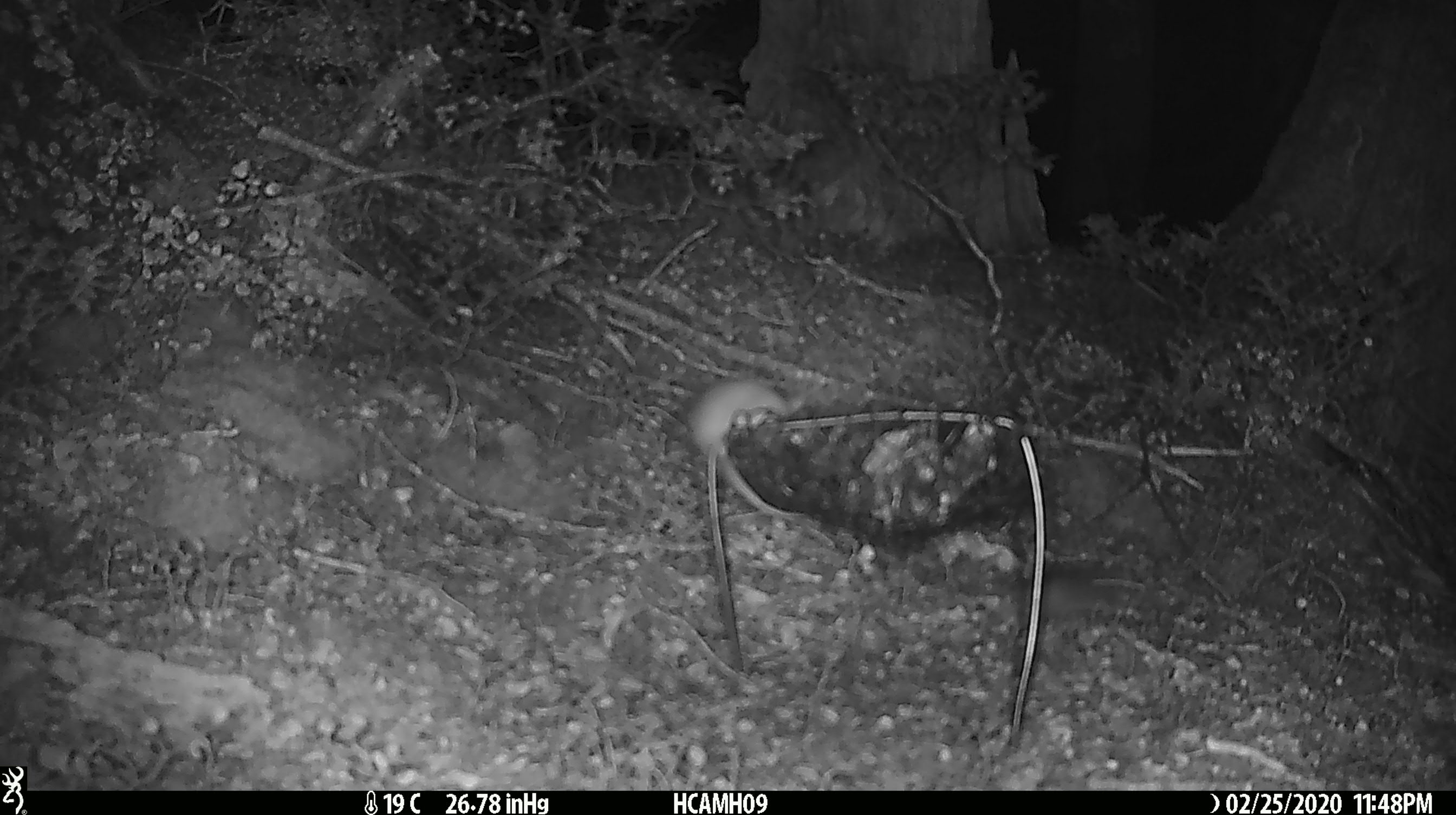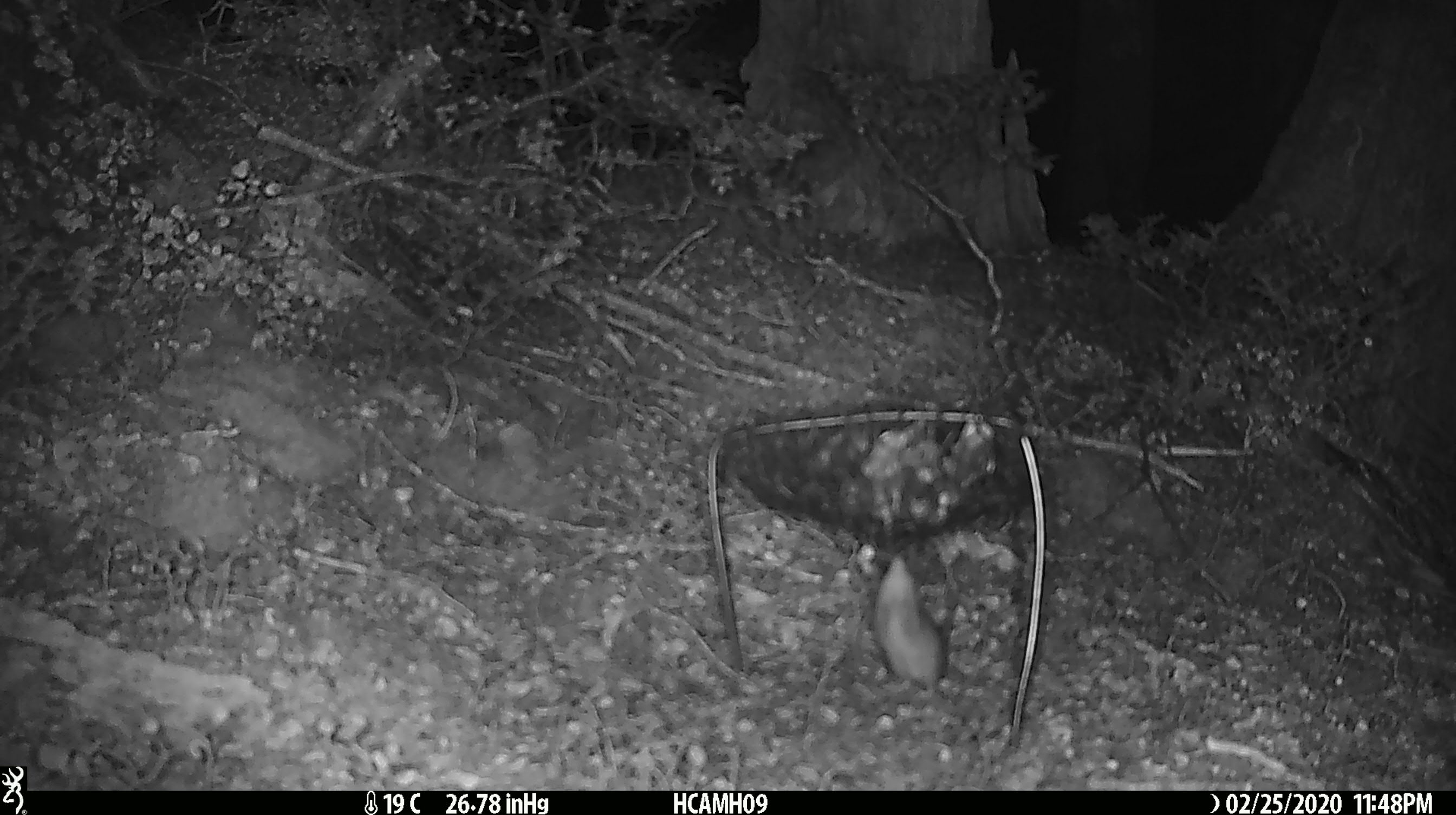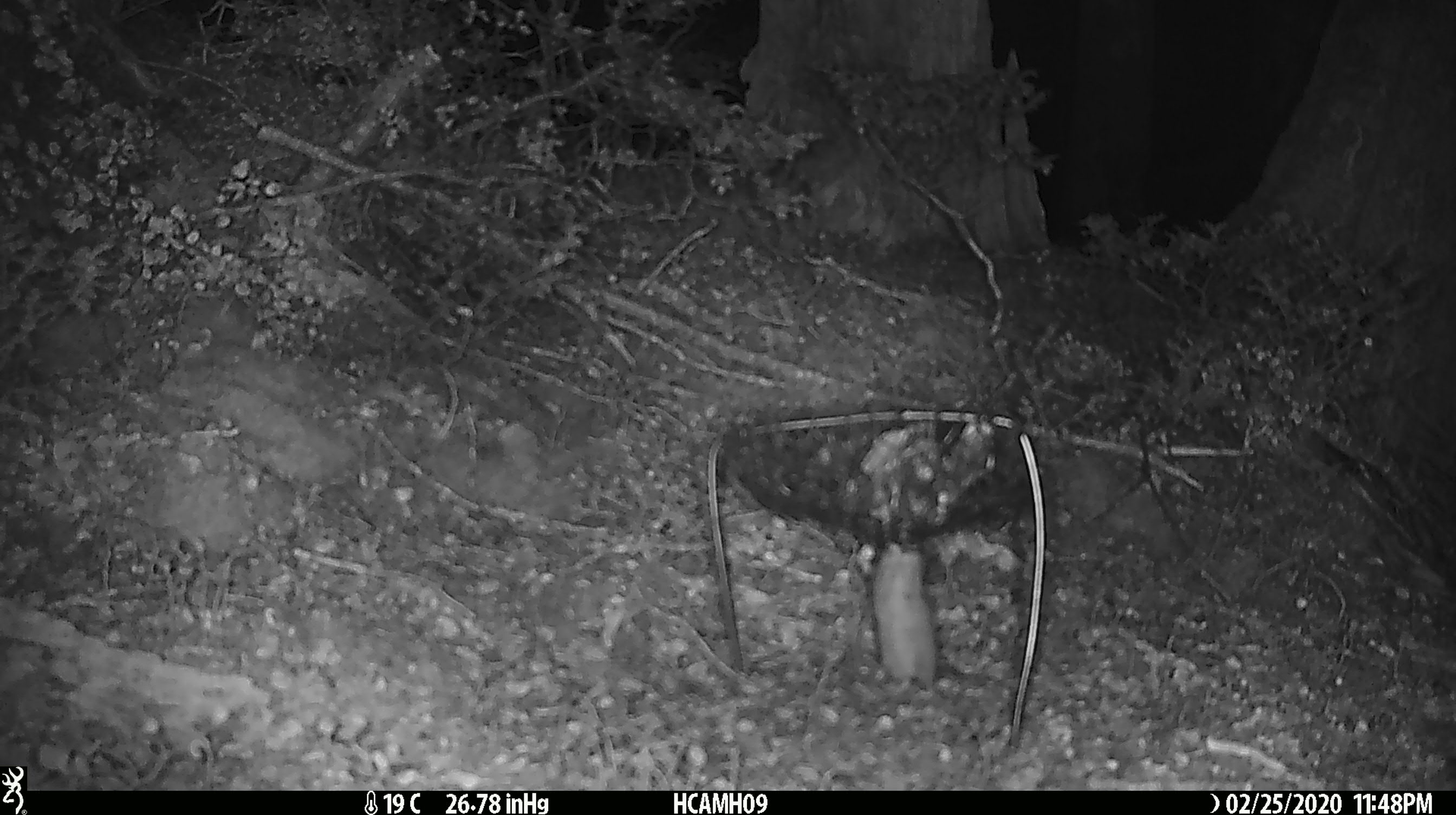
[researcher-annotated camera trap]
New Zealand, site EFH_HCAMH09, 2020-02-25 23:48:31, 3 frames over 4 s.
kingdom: Animalia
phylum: Chordata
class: Mammalia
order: Rodentia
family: Muridae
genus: Mus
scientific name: Mus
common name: mouse